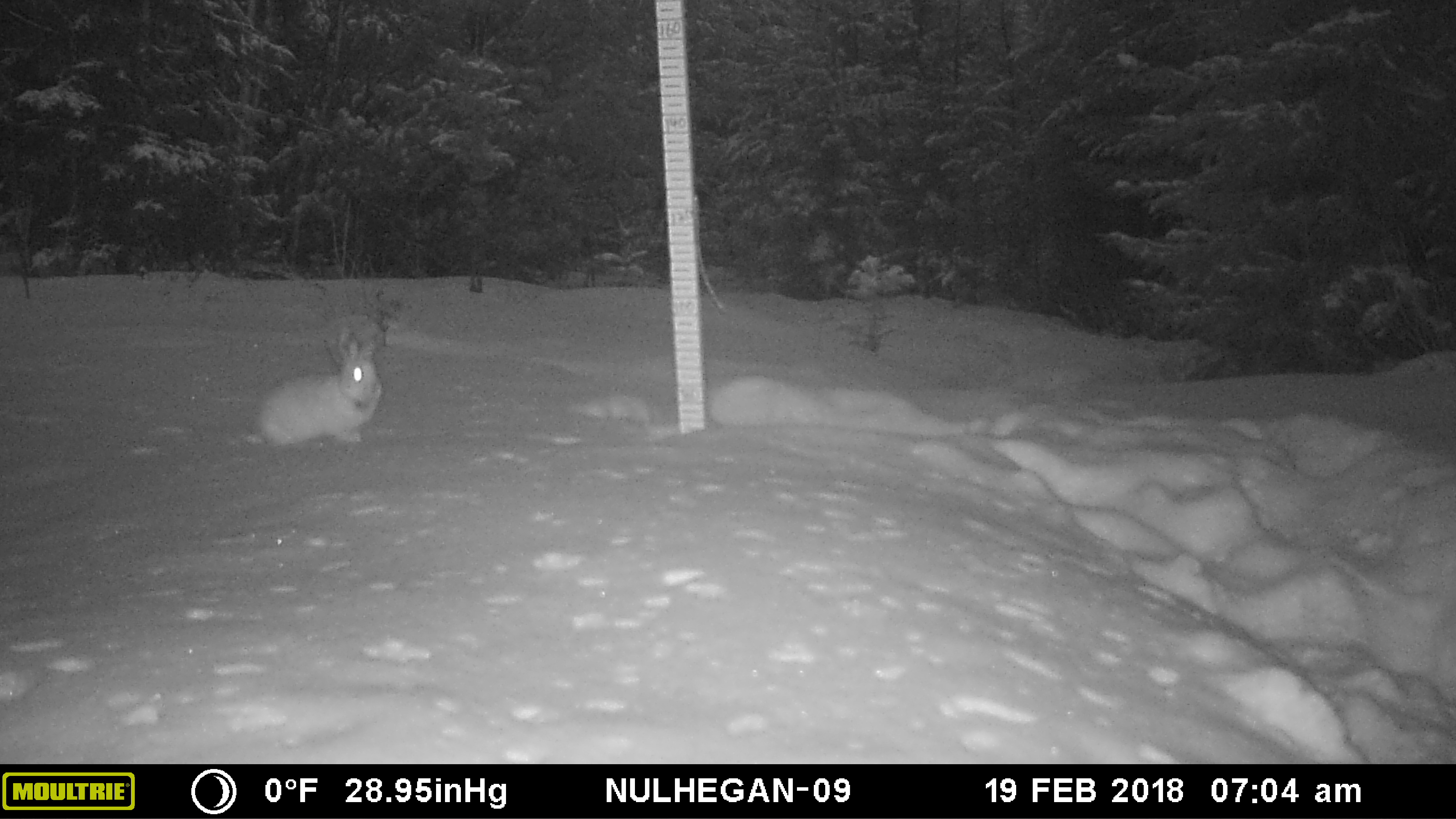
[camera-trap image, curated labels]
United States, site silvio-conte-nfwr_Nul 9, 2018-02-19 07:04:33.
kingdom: Animalia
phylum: Chordata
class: Mammalia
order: Lagomorpha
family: Leporidae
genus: Lepus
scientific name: Lepus americanus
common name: snowshoe hare